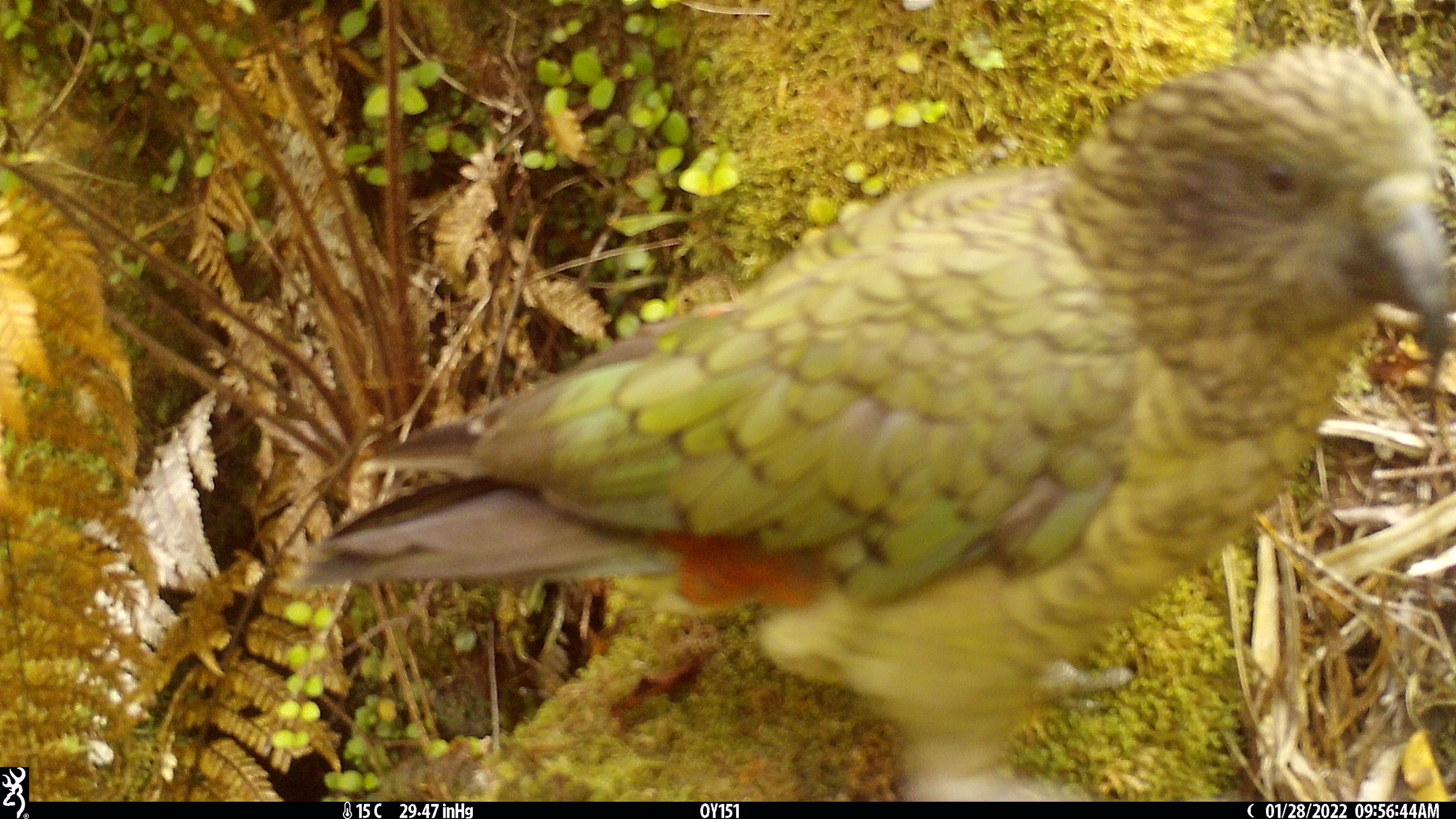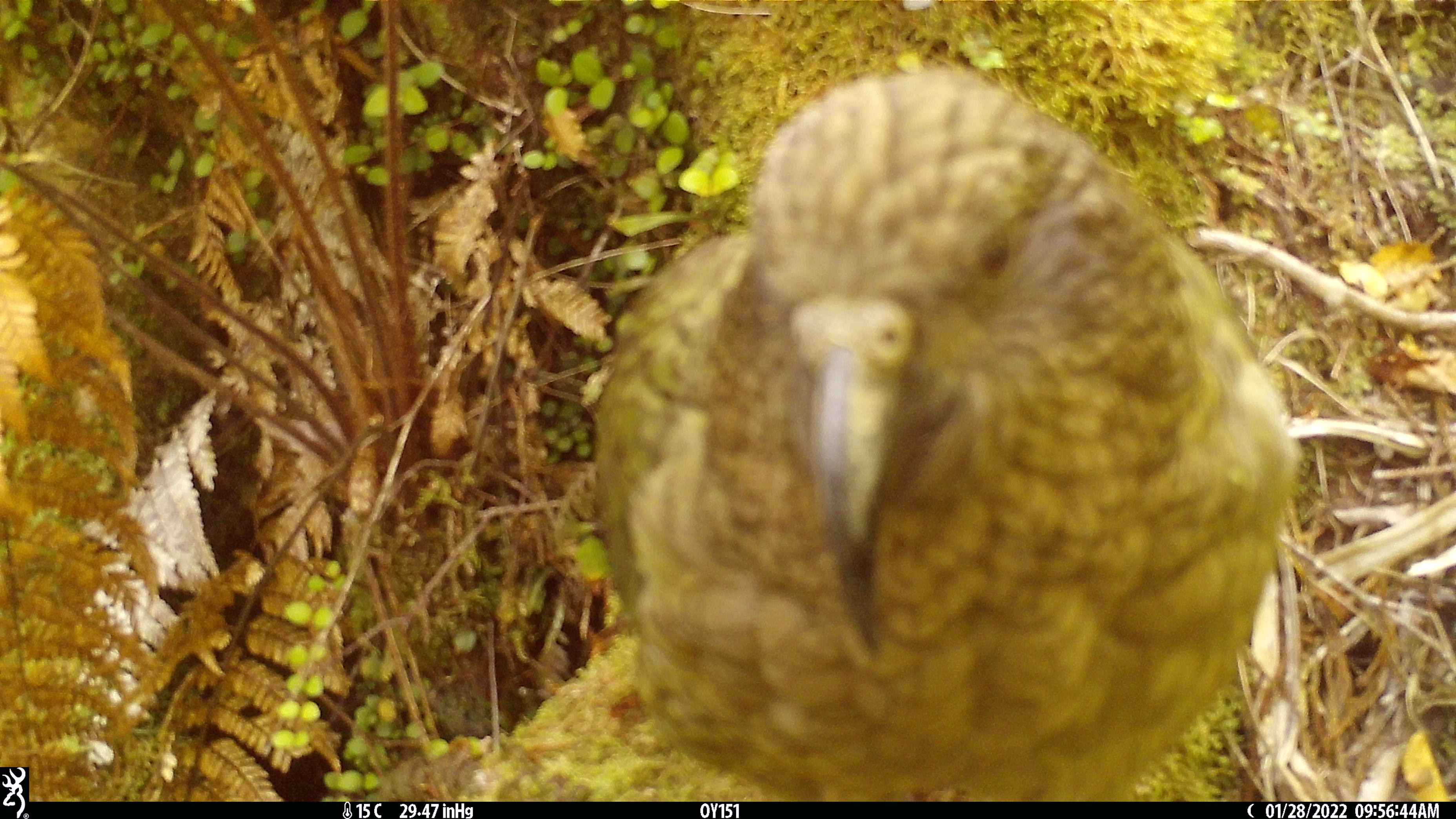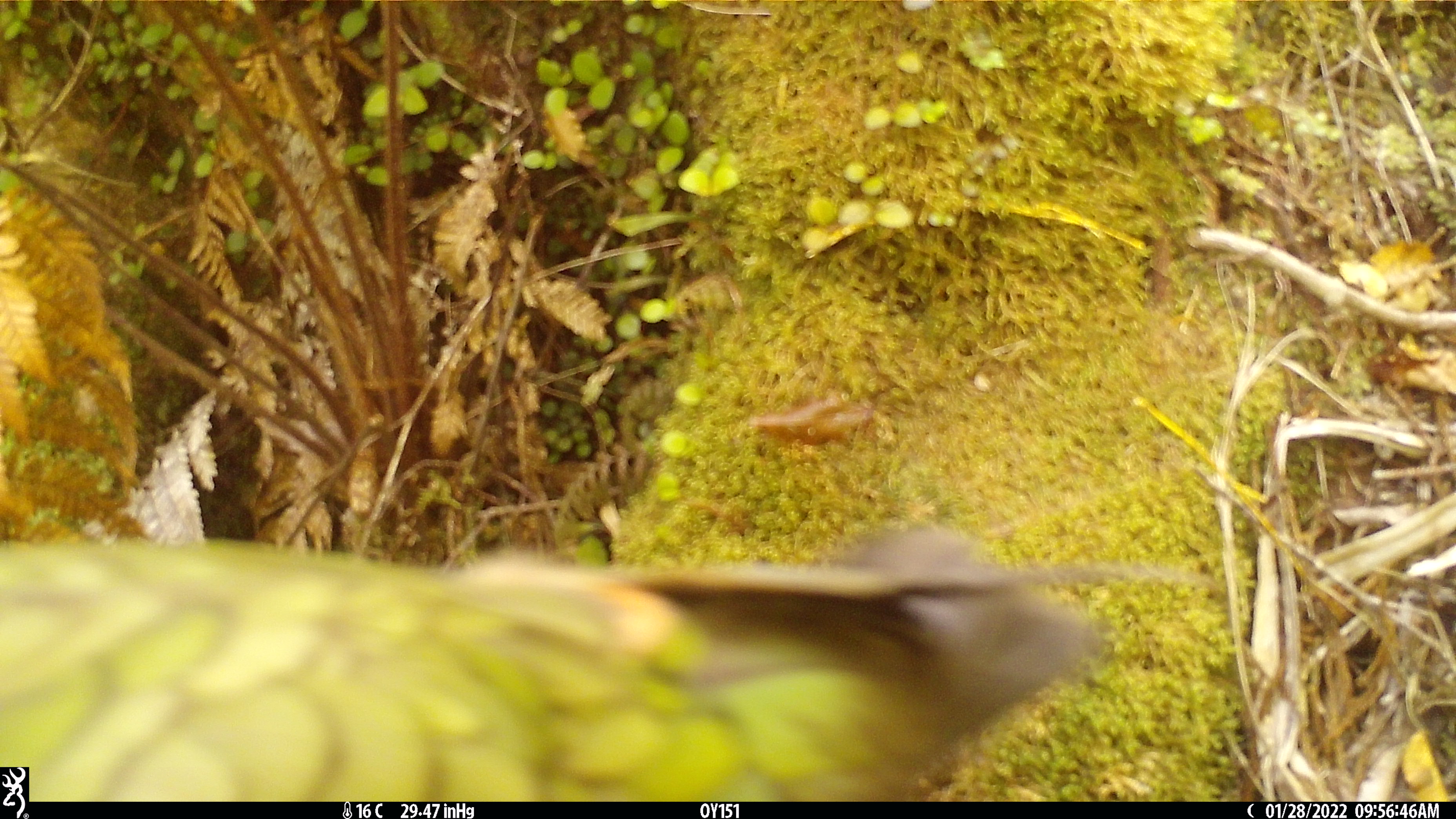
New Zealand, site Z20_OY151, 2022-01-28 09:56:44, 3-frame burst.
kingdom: Animalia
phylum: Chordata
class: Aves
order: Psittaciformes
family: Strigopidae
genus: Nestor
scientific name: Nestor notabilis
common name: kea